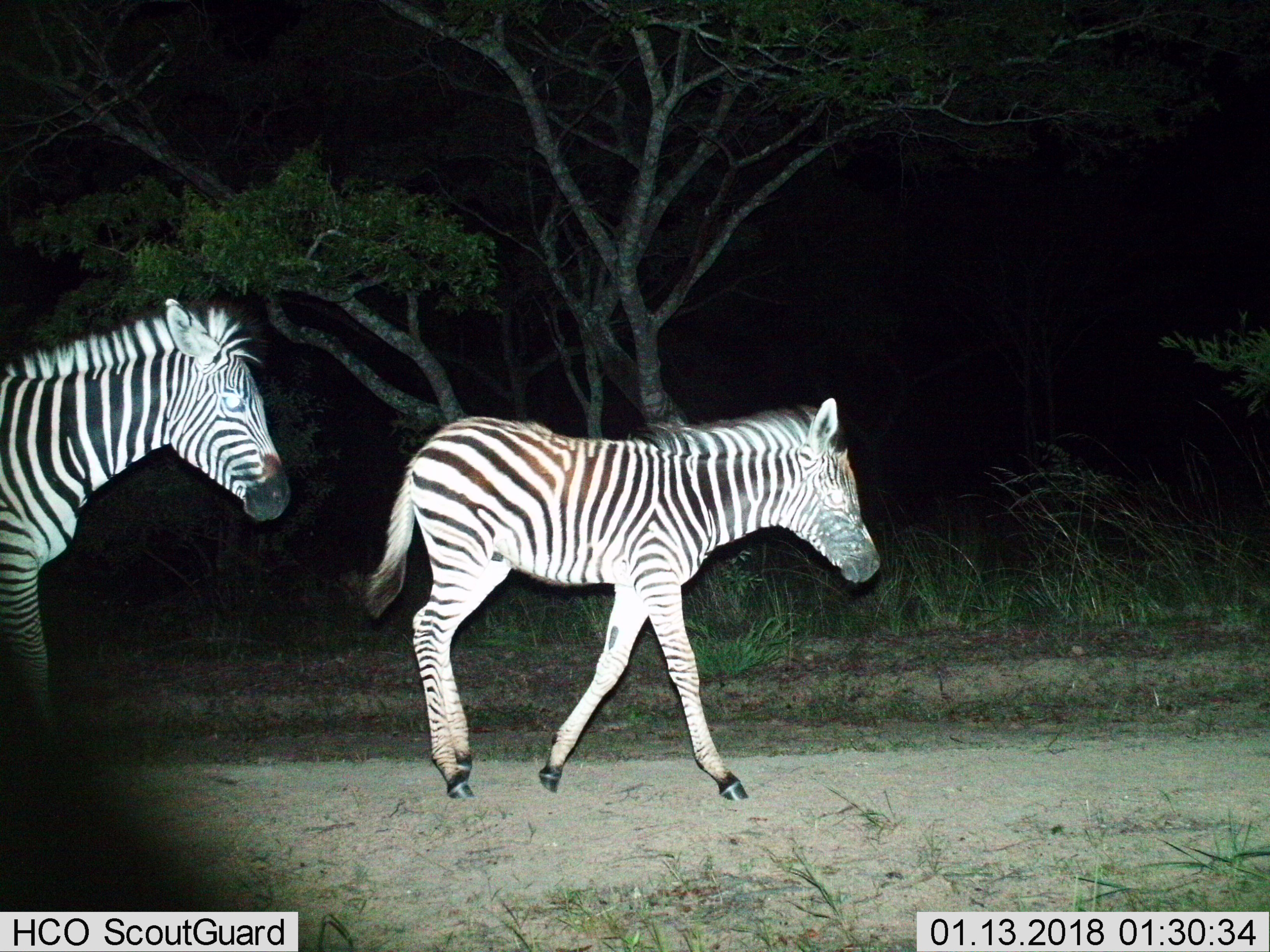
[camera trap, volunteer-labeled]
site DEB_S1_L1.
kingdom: Animalia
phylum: Chordata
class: Mammalia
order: Perissodactyla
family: Equidae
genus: Equus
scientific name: Equus quagga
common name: plains zebra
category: zebraplains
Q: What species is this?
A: Zebraplains (plains zebra) (Equus quagga).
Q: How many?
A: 2.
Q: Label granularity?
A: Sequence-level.